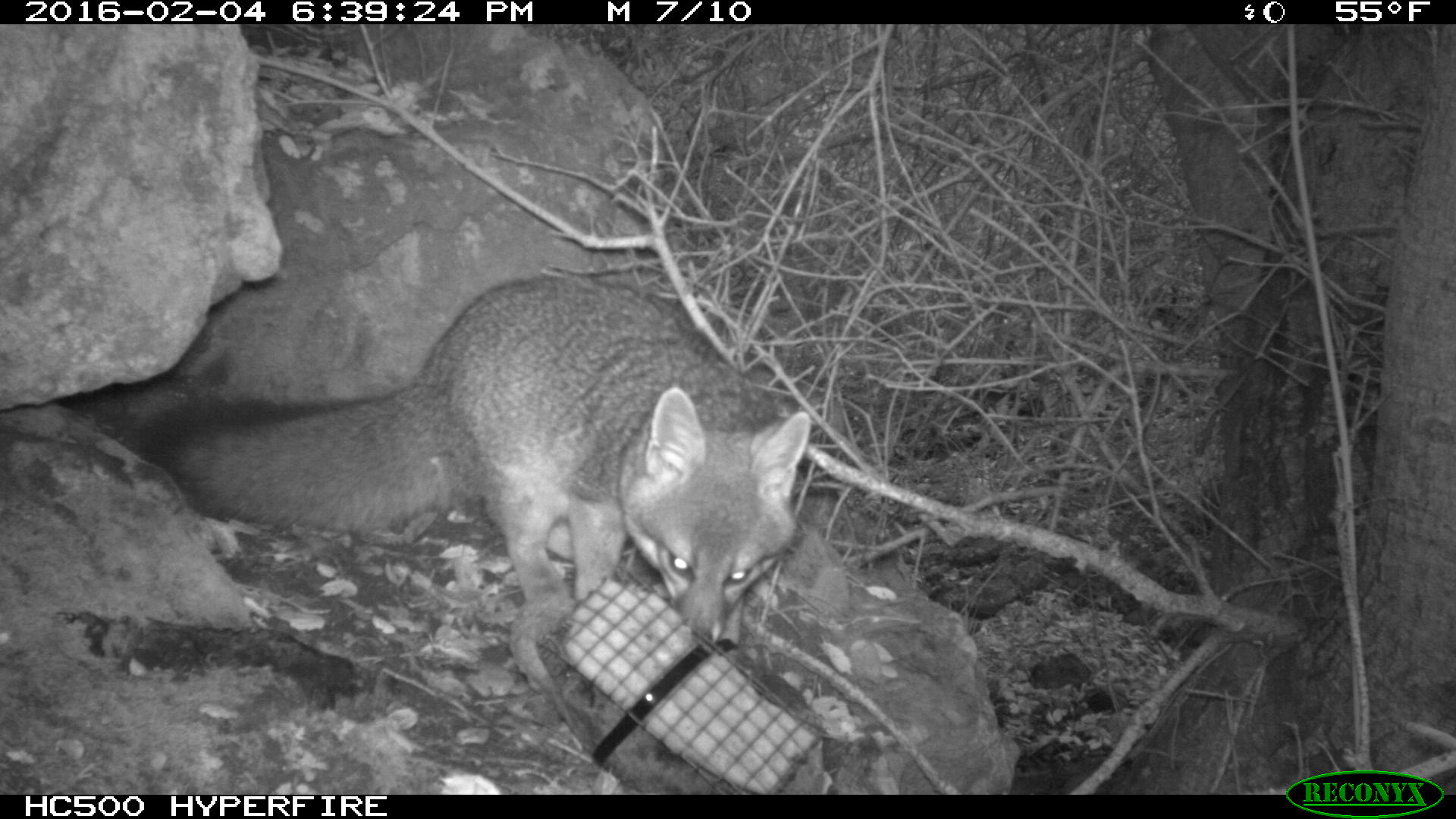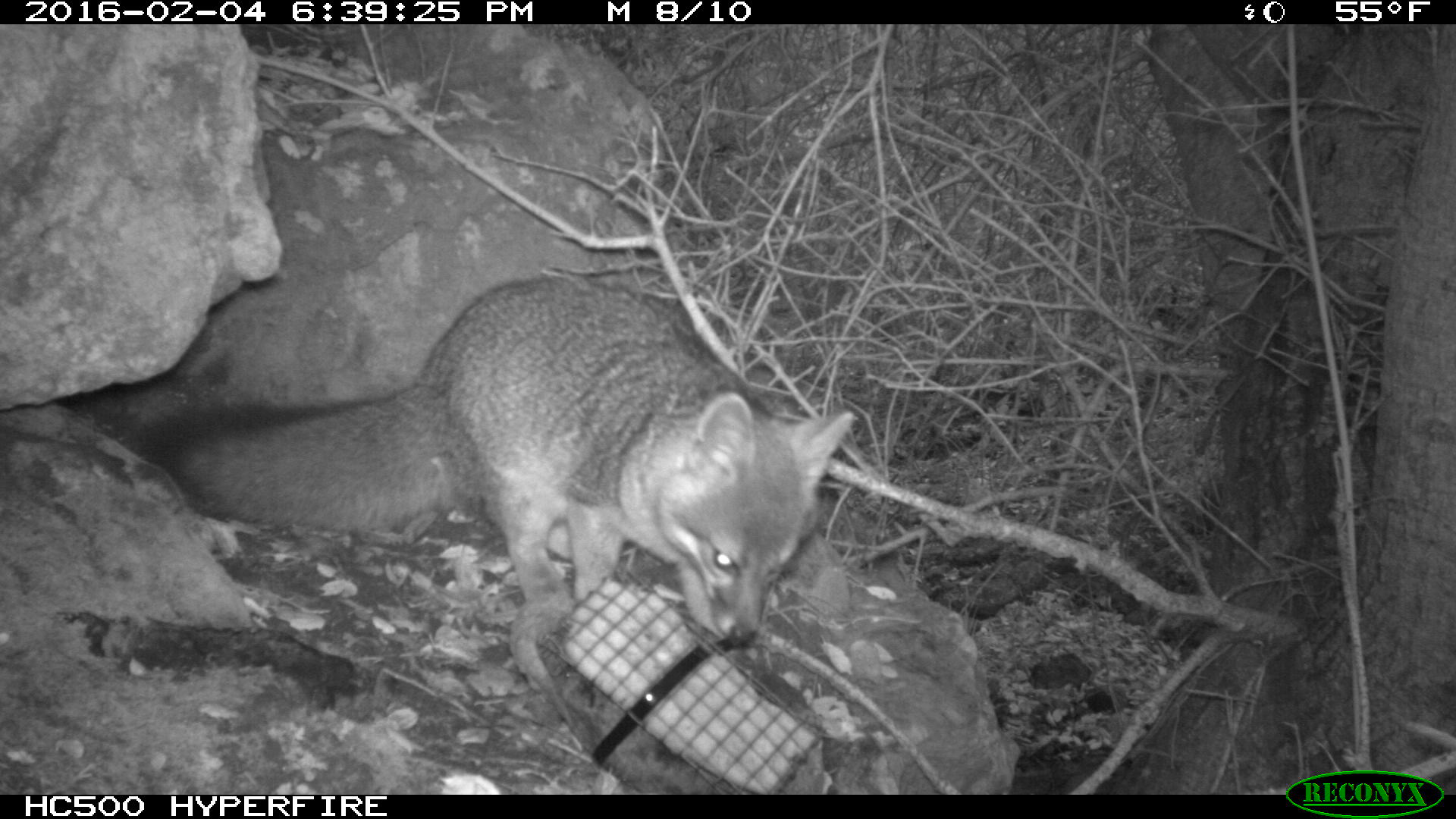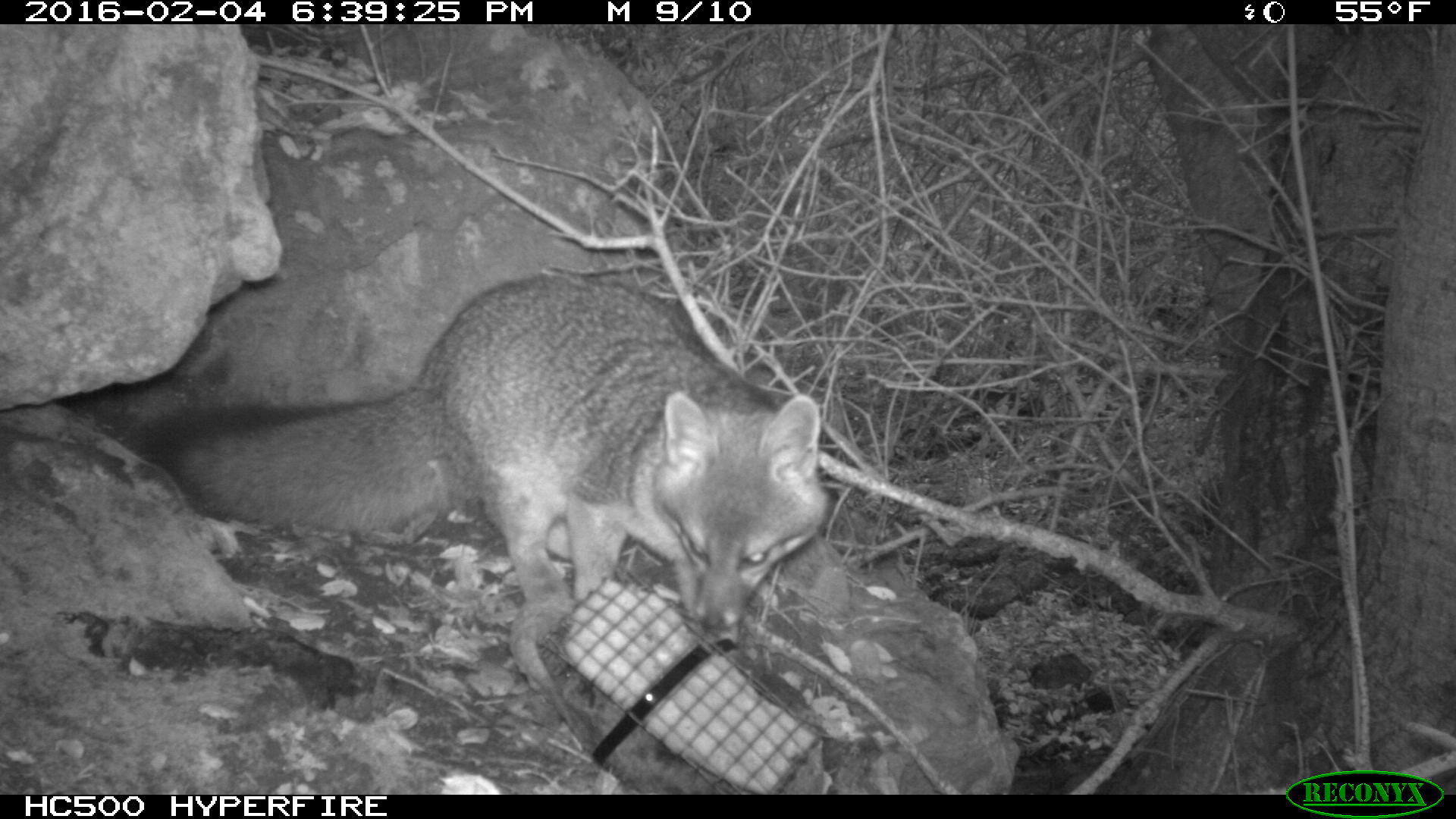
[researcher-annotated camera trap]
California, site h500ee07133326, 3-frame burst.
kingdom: Animalia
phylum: Chordata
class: Mammalia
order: Carnivora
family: Canidae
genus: Urocyon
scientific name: Urocyon littoralis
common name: island fox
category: fox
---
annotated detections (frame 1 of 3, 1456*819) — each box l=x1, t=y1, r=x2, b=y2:
fox: l=124, t=277, r=811, b=642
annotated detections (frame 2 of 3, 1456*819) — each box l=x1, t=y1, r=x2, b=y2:
fox: l=116, t=272, r=855, b=645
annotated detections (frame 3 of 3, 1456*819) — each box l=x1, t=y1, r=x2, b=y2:
fox: l=137, t=272, r=830, b=628